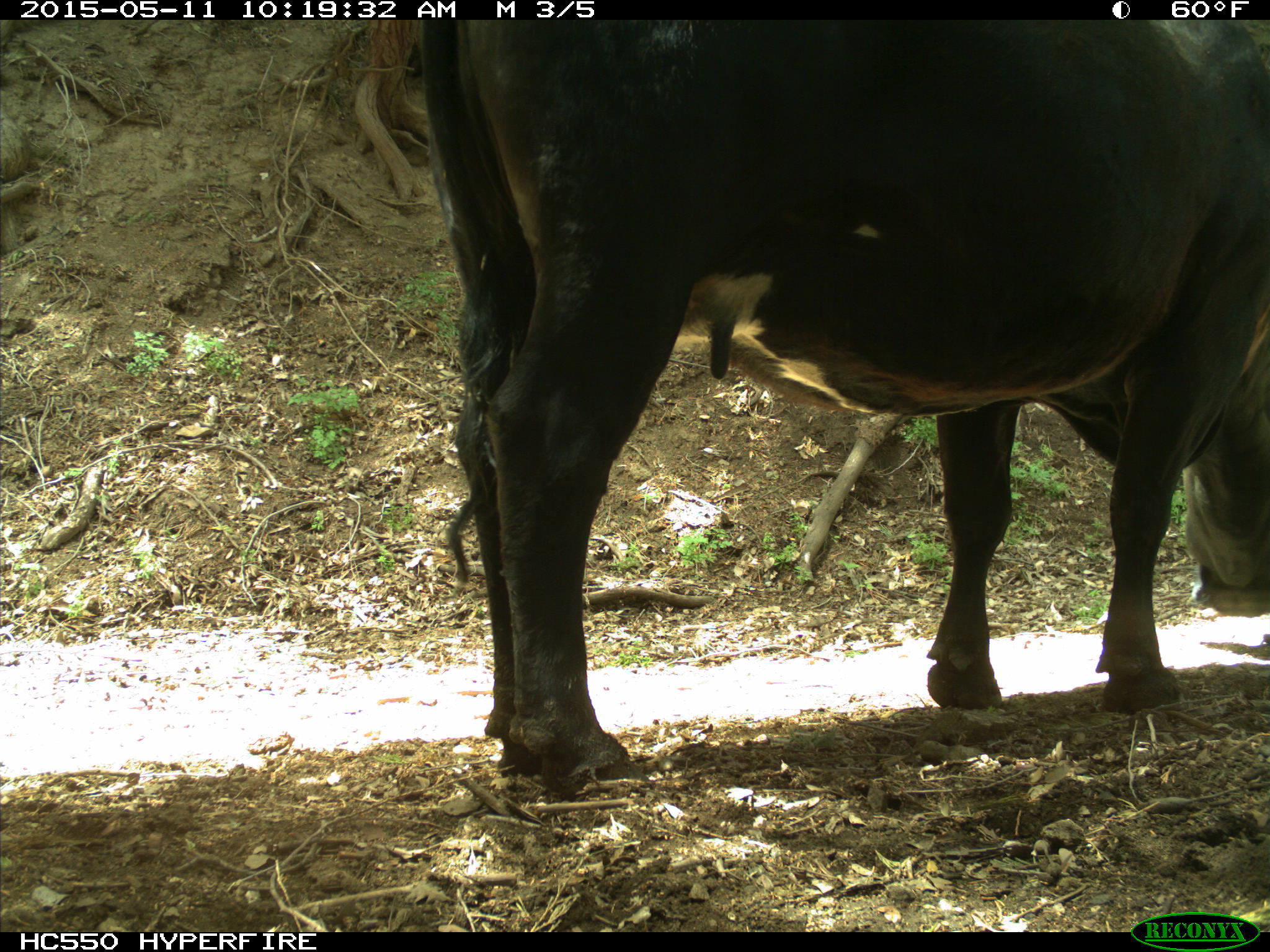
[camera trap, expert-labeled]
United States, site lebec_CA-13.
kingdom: Animalia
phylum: Chordata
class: Mammalia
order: Artiodactyla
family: Bovidae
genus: Bos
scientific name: Bos taurus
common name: domestic cow